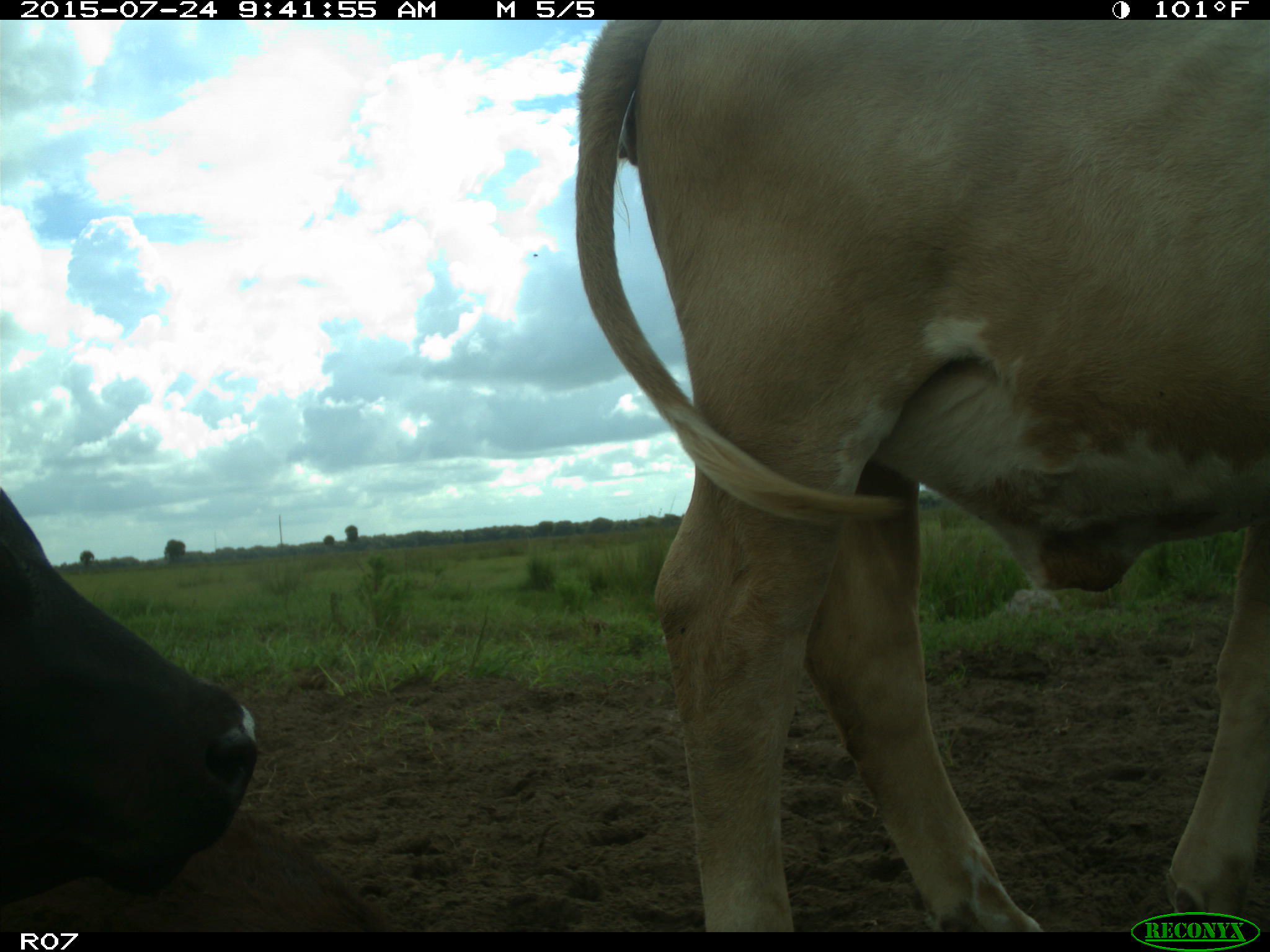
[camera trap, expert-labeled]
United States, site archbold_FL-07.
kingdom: Animalia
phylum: Chordata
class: Mammalia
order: Artiodactyla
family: Bovidae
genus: Bos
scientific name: Bos taurus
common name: domestic cow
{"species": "Bos taurus (domestic cow)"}